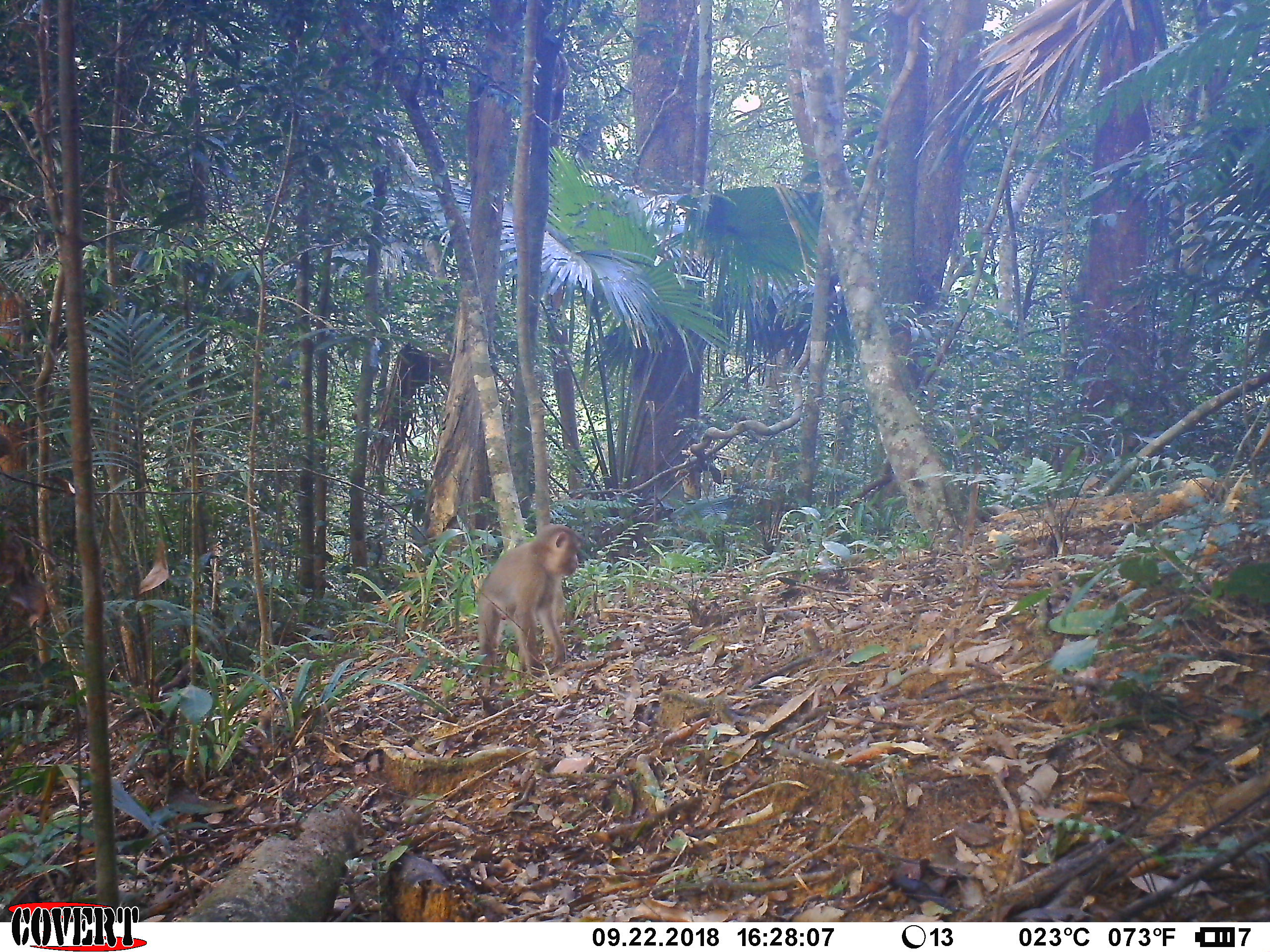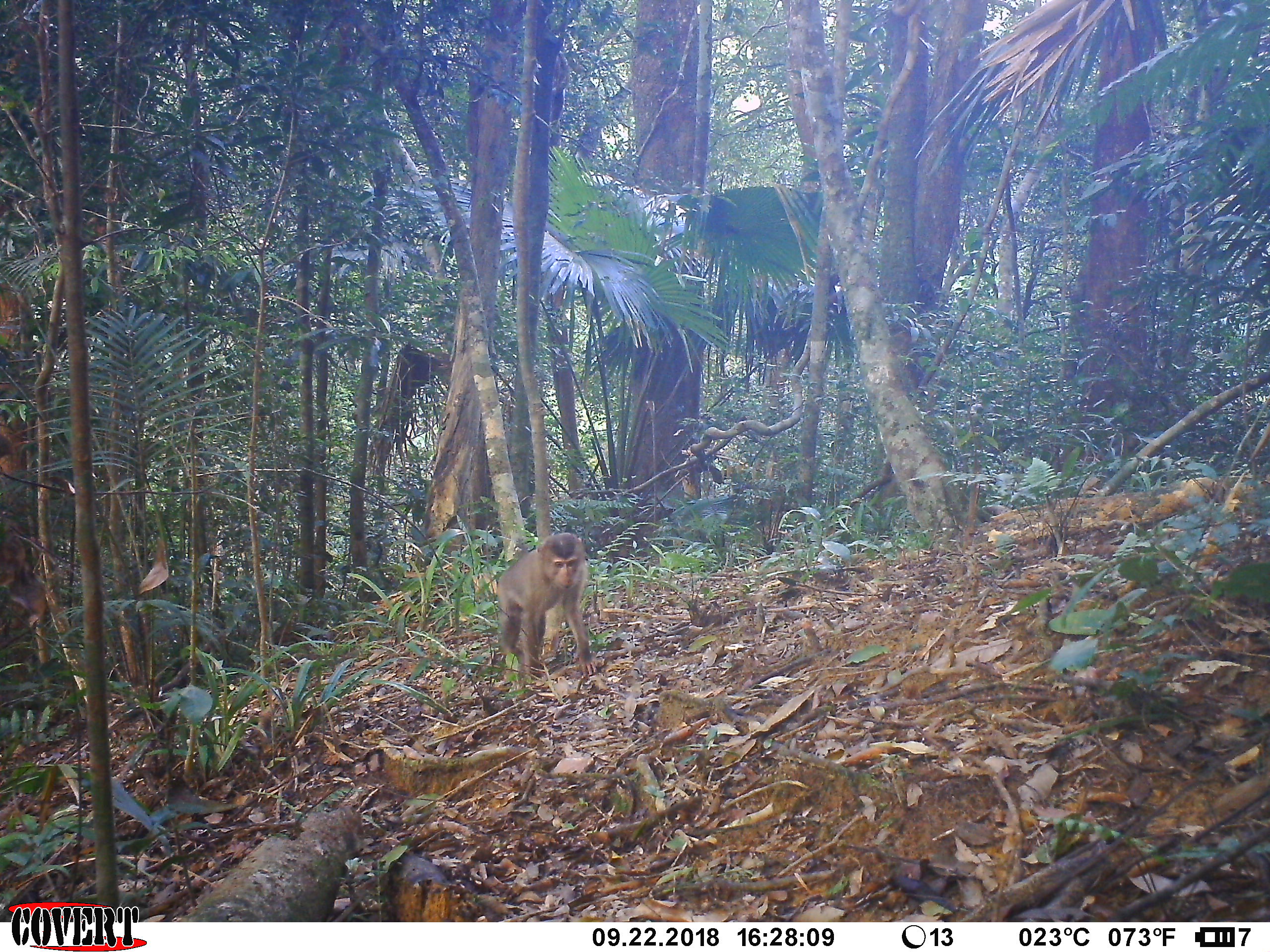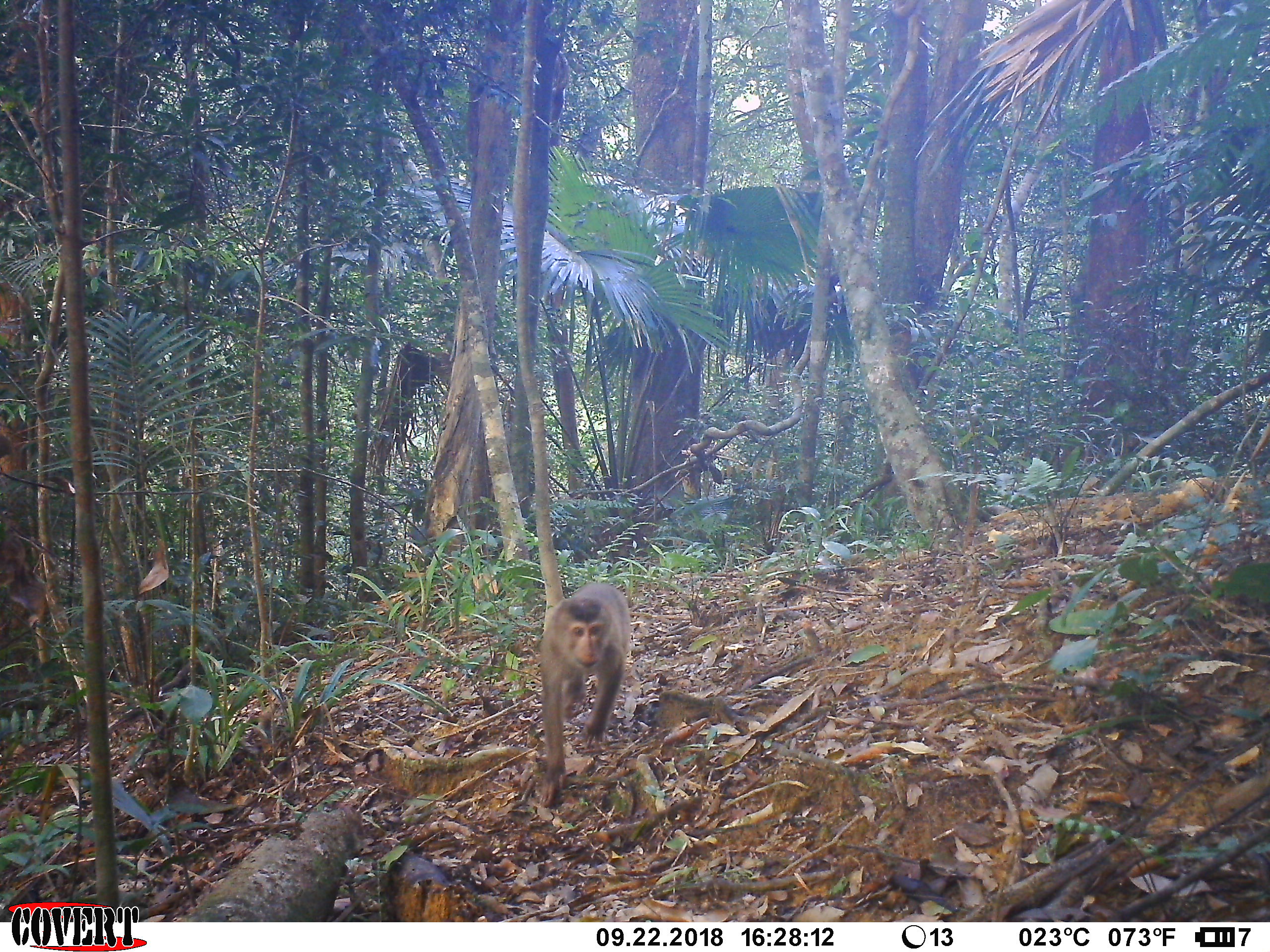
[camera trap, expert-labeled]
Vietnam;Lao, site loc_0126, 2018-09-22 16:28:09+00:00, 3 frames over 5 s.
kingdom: Animalia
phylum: Chordata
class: Mammalia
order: Primates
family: Cercopithecidae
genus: Macaca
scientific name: Macaca nemestrina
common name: pig-tailed macaque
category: pig tailed macaque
Pig tailed macaque (pig-tailed macaque) (Macaca nemestrina). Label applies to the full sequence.